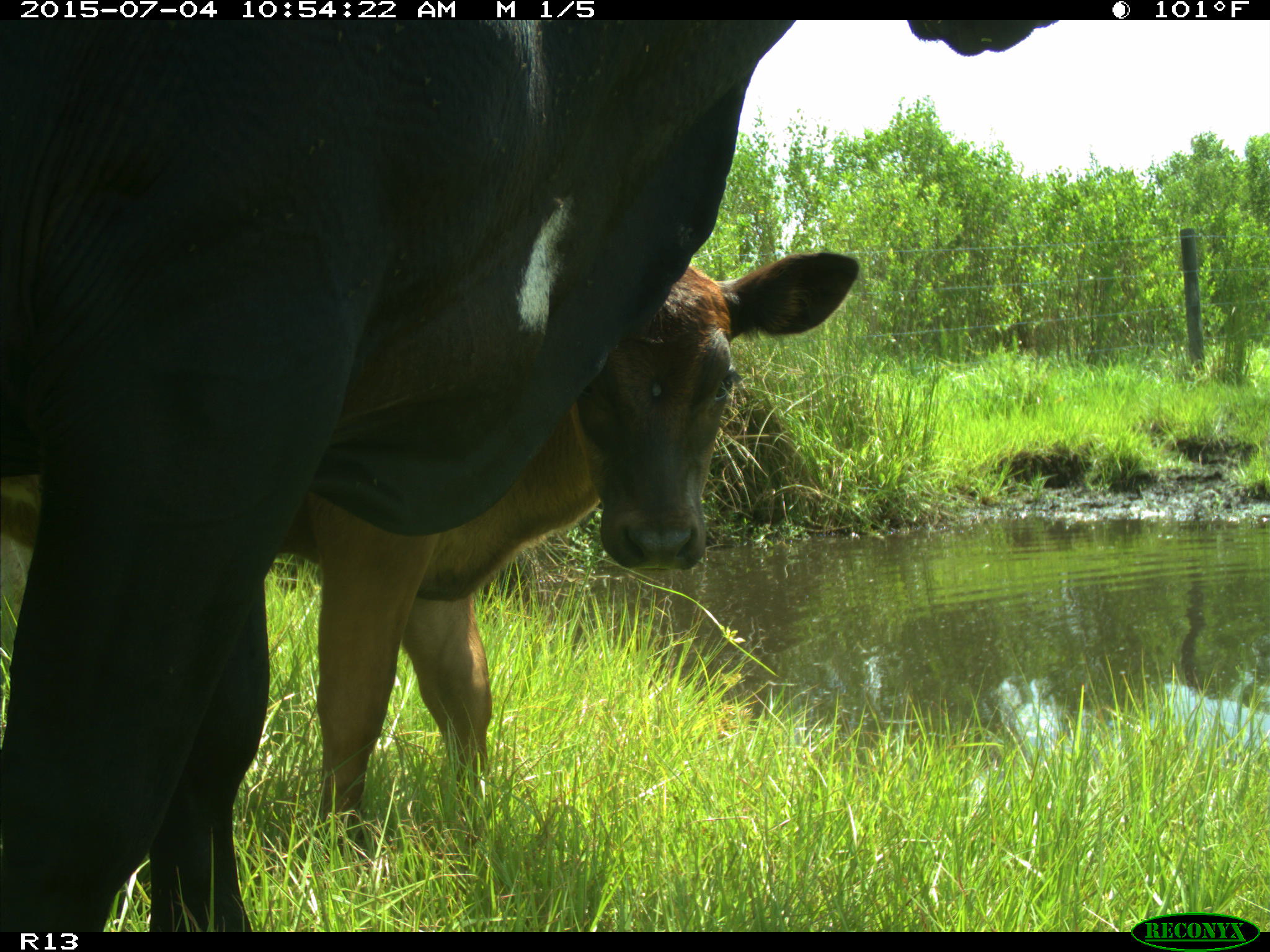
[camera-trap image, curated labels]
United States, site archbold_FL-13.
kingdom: Animalia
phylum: Chordata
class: Mammalia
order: Artiodactyla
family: Bovidae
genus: Bos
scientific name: Bos taurus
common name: domestic cow